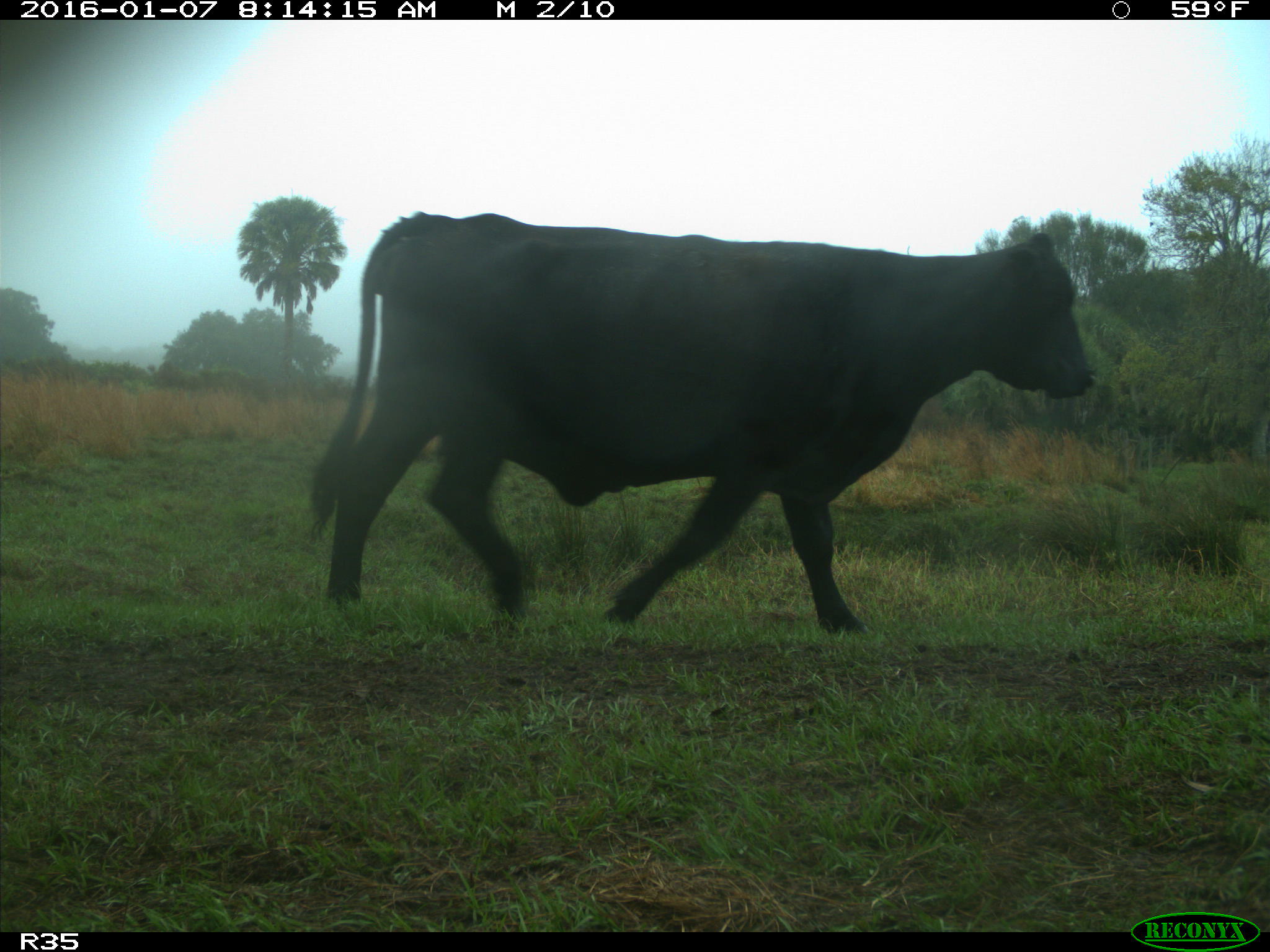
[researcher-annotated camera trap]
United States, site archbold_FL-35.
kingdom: Animalia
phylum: Chordata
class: Mammalia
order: Artiodactyla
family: Bovidae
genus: Bos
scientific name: Bos taurus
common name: domestic cow